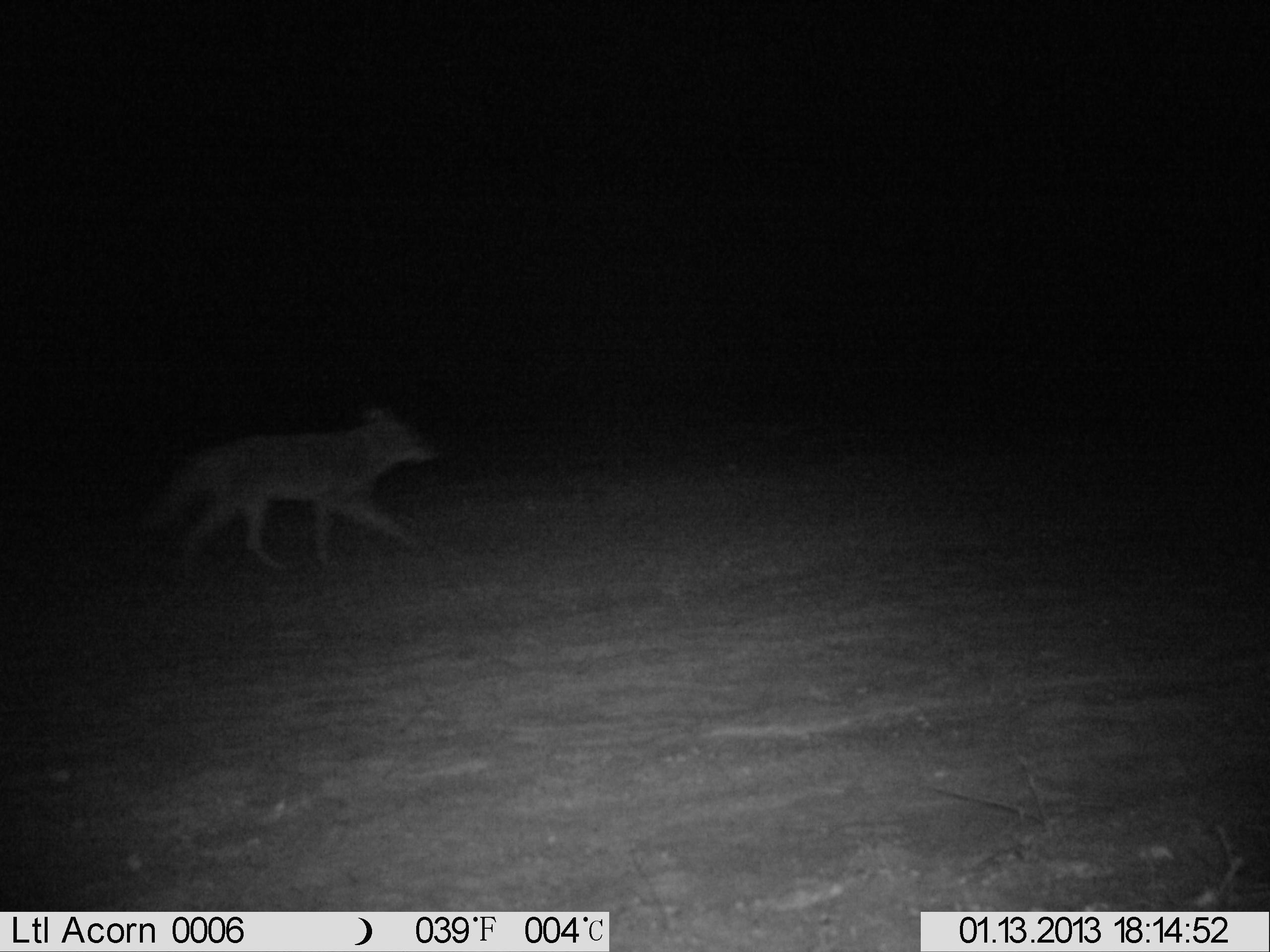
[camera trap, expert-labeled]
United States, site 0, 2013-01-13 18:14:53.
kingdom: Animalia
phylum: Chordata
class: Mammalia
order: Carnivora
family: Canidae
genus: Canis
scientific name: Canis latrans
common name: coyote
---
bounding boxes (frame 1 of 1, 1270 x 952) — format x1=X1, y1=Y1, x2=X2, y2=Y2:
coyote: x1=132, y1=397, x2=440, y2=573